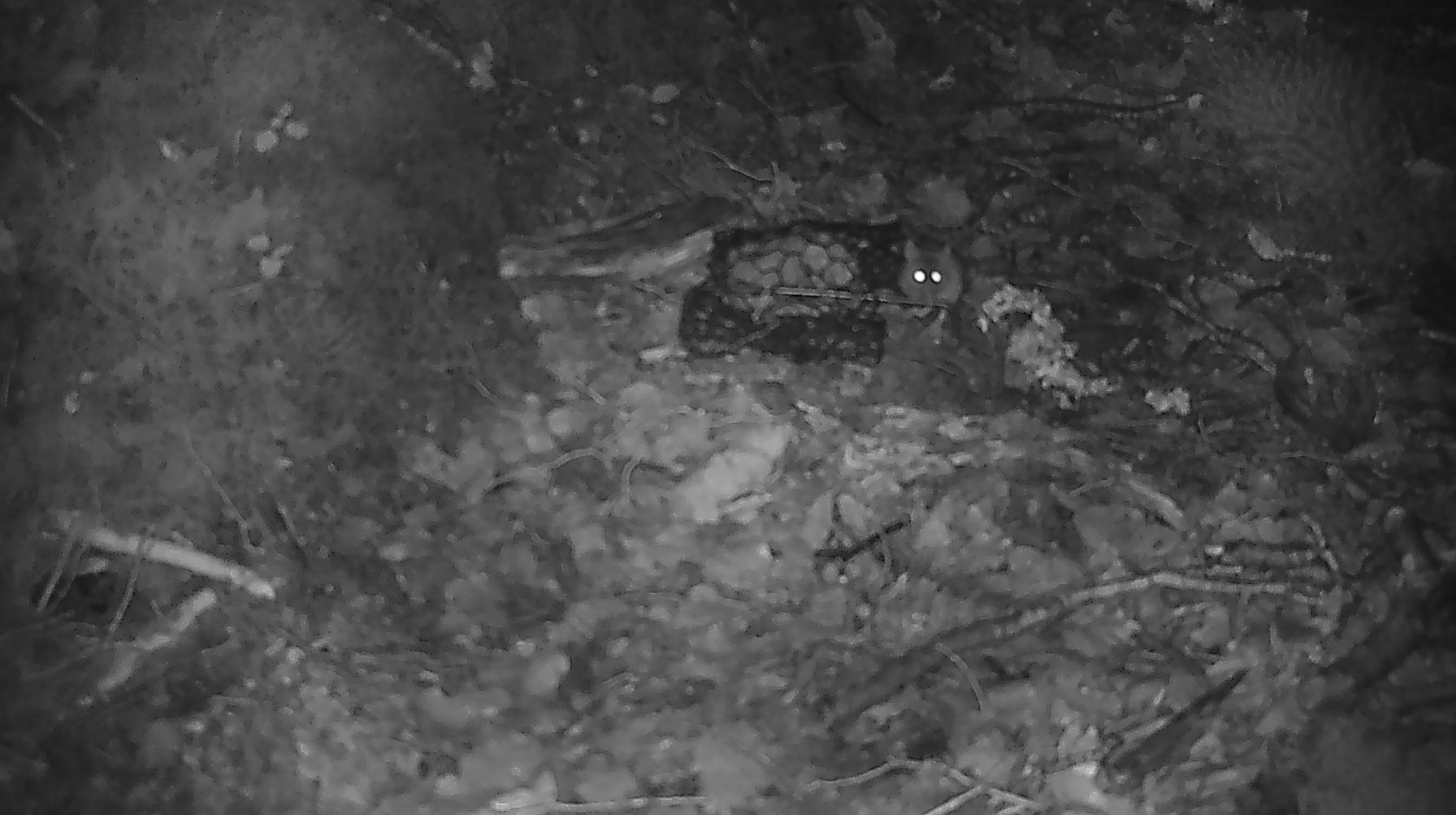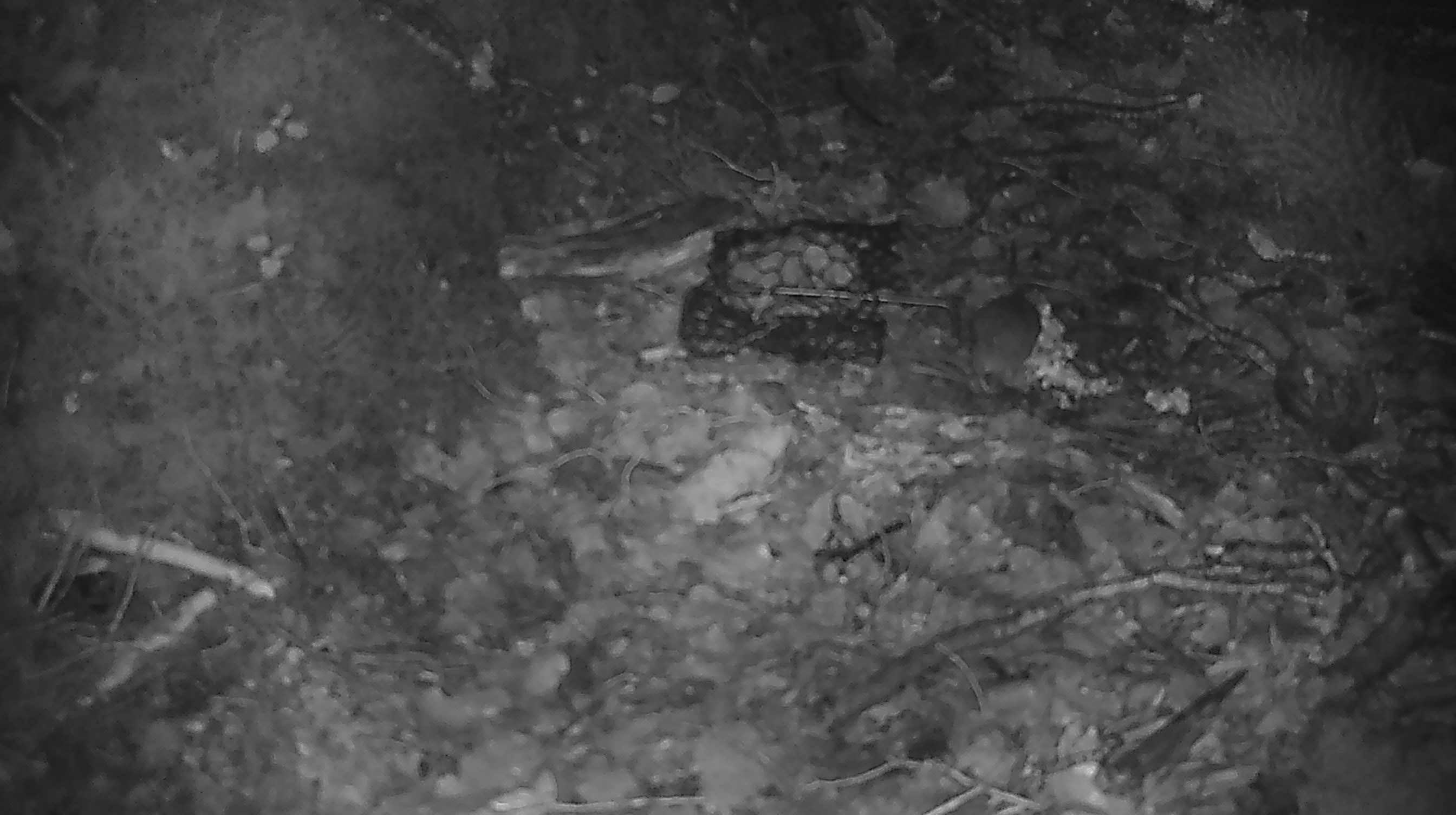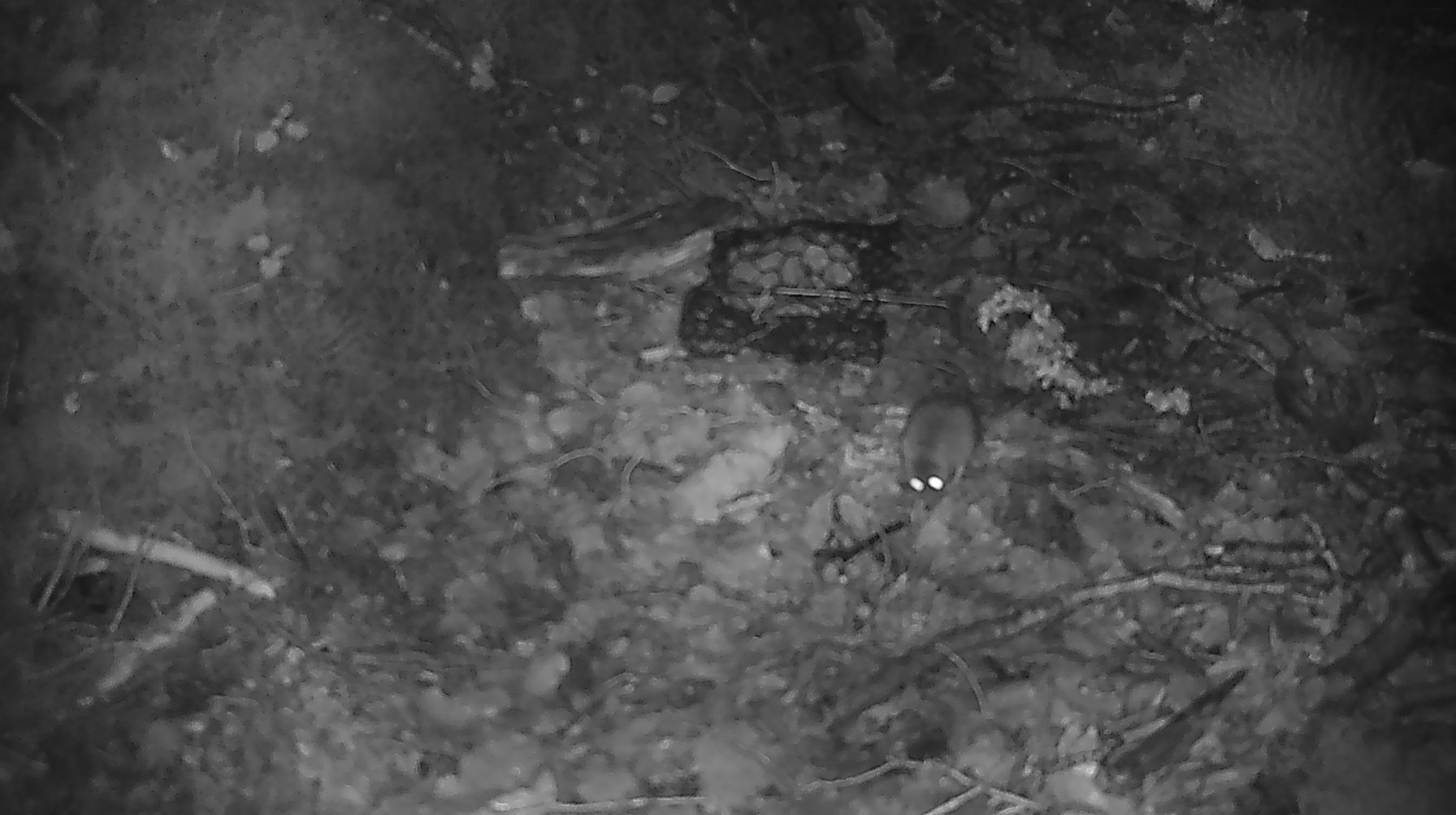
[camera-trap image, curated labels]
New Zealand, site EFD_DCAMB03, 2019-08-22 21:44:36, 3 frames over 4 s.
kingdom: Animalia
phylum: Chordata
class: Mammalia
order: Rodentia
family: Muridae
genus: Mus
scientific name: Mus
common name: mouse